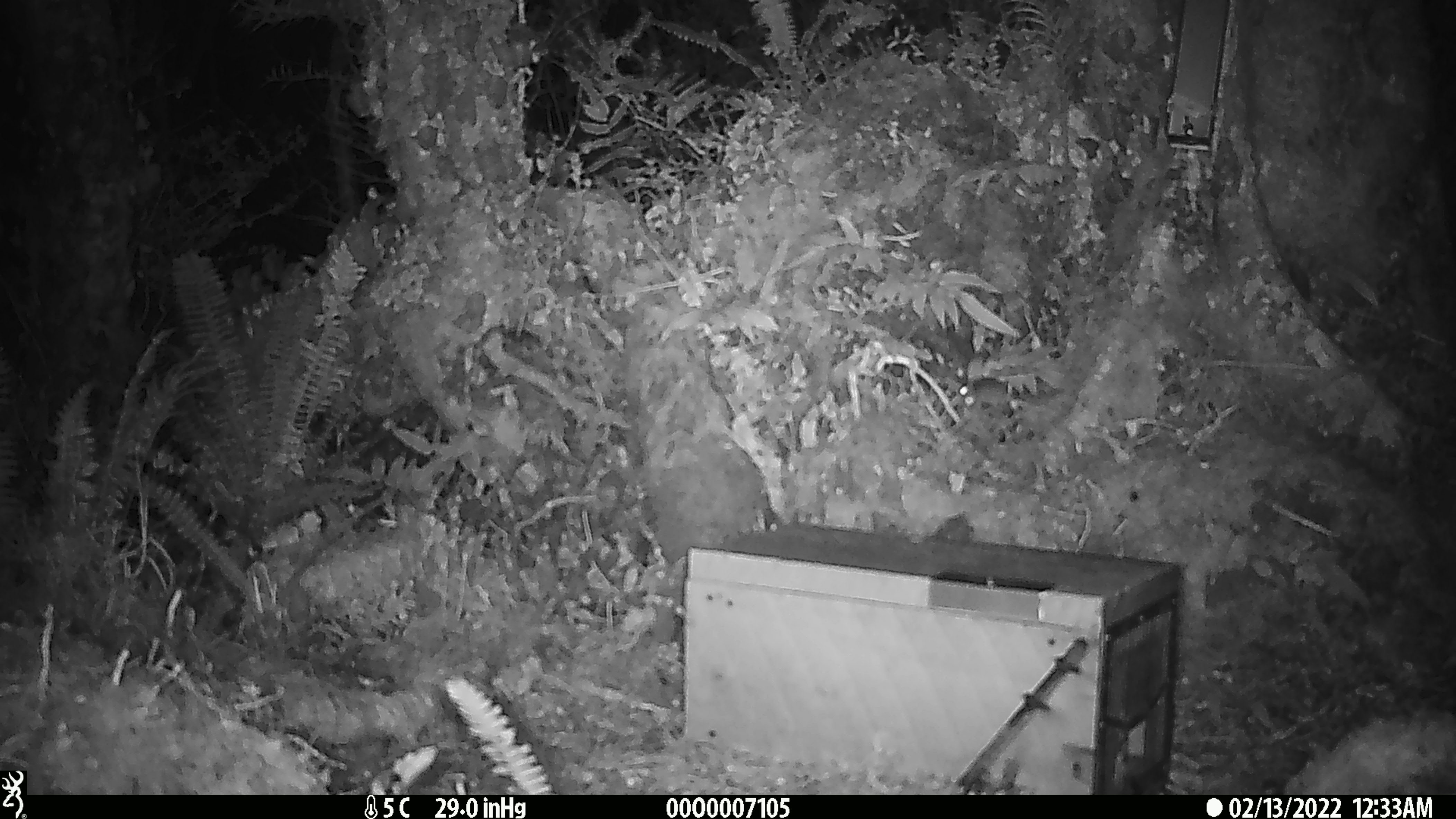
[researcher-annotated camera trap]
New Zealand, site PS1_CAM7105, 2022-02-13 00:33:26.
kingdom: Animalia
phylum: Chordata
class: Mammalia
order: Rodentia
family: Muridae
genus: Mus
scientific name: Mus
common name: mouse